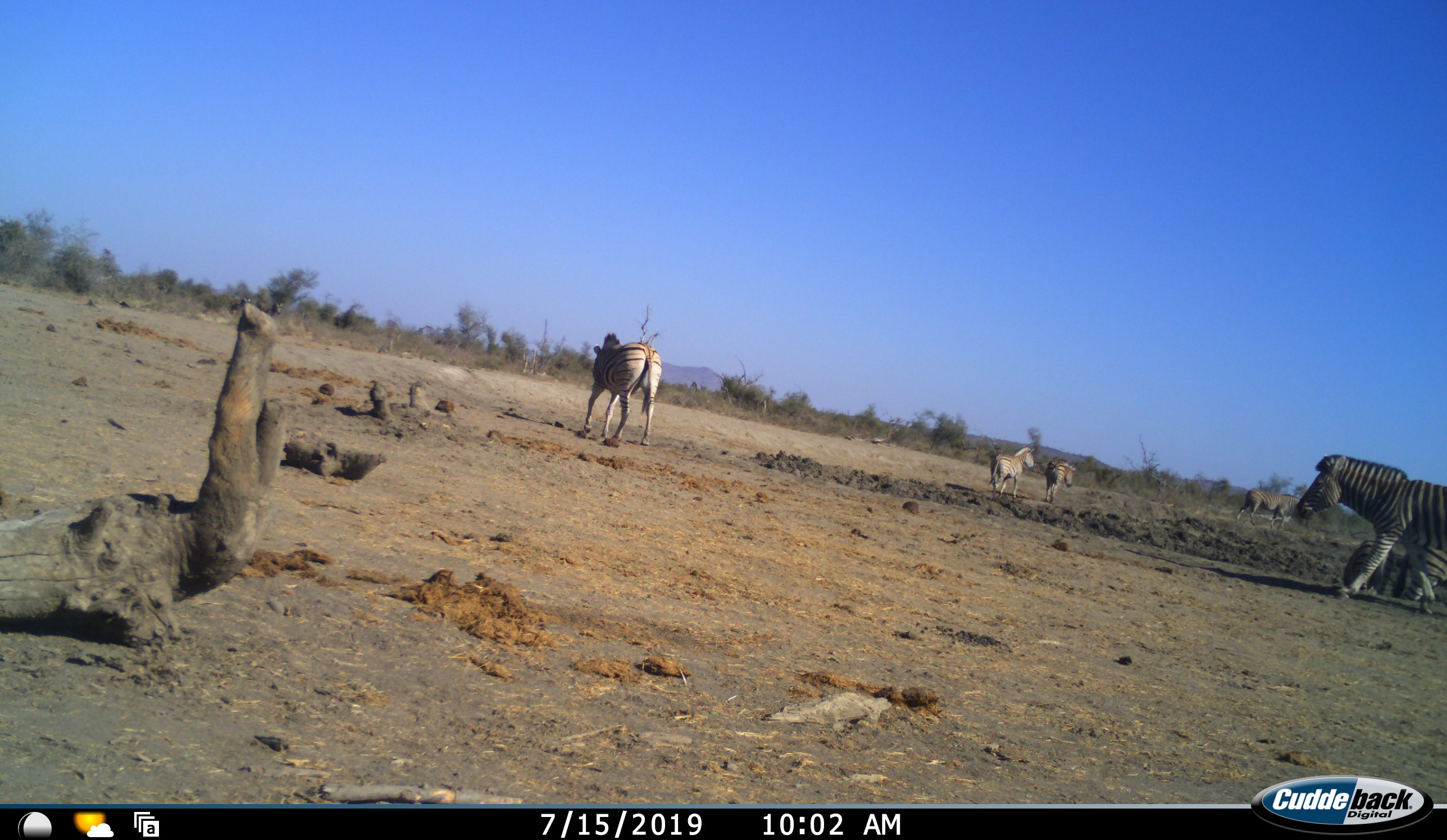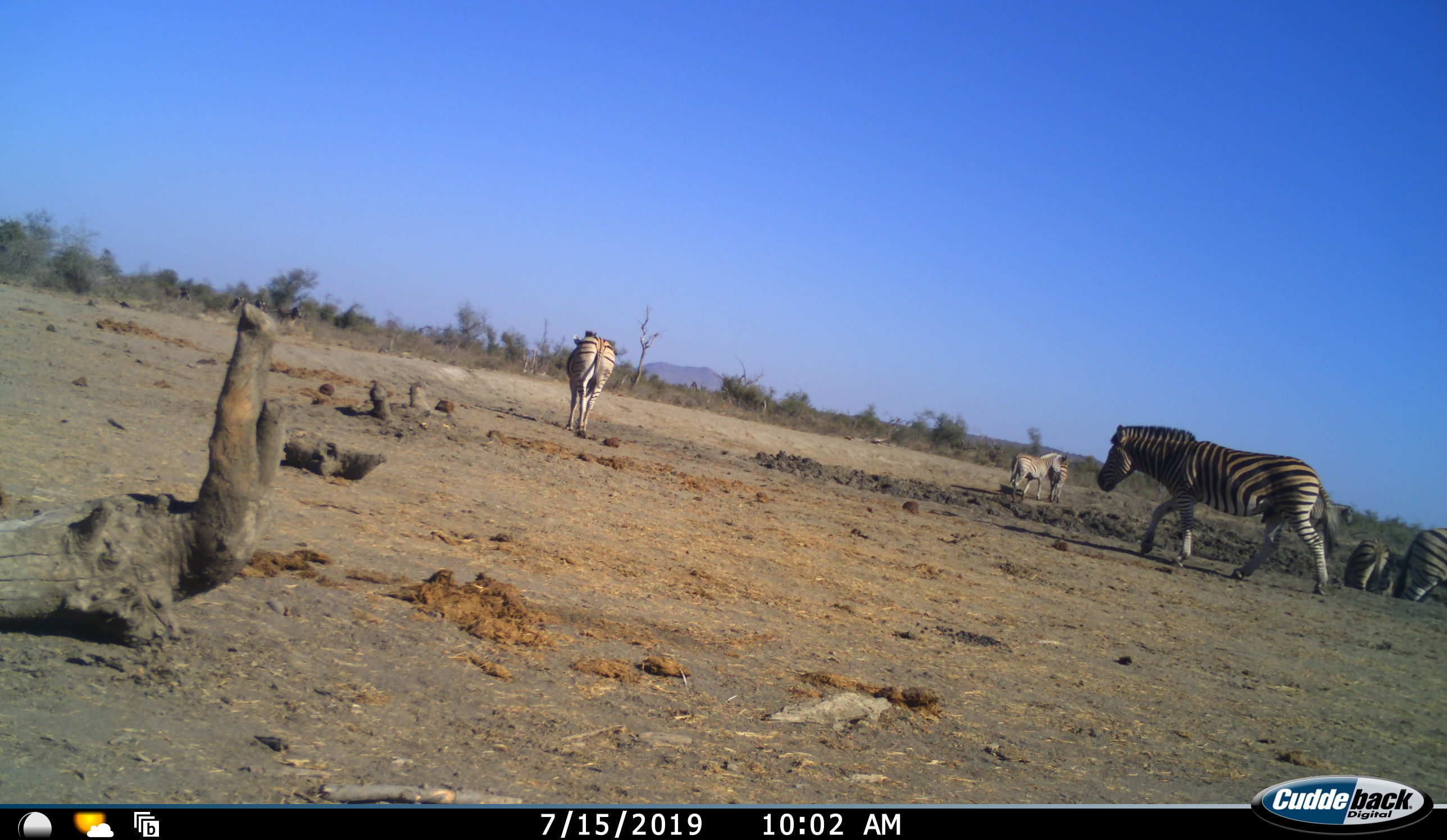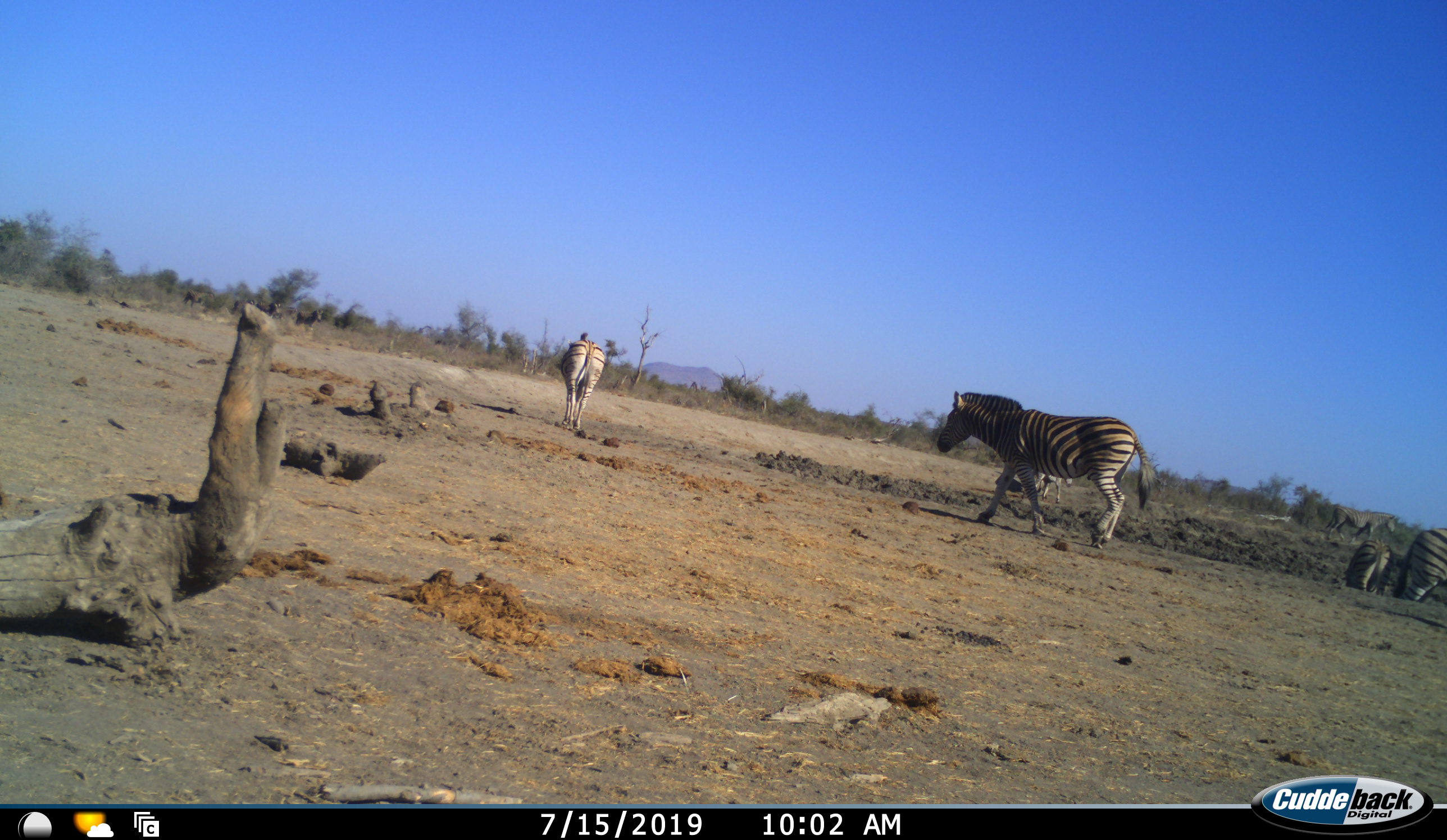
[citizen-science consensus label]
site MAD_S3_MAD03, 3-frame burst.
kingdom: Animalia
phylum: Chordata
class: Mammalia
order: Perissodactyla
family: Equidae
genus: Equus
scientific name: Equus quagga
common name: plains zebra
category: zebraplains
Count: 7.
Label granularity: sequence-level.